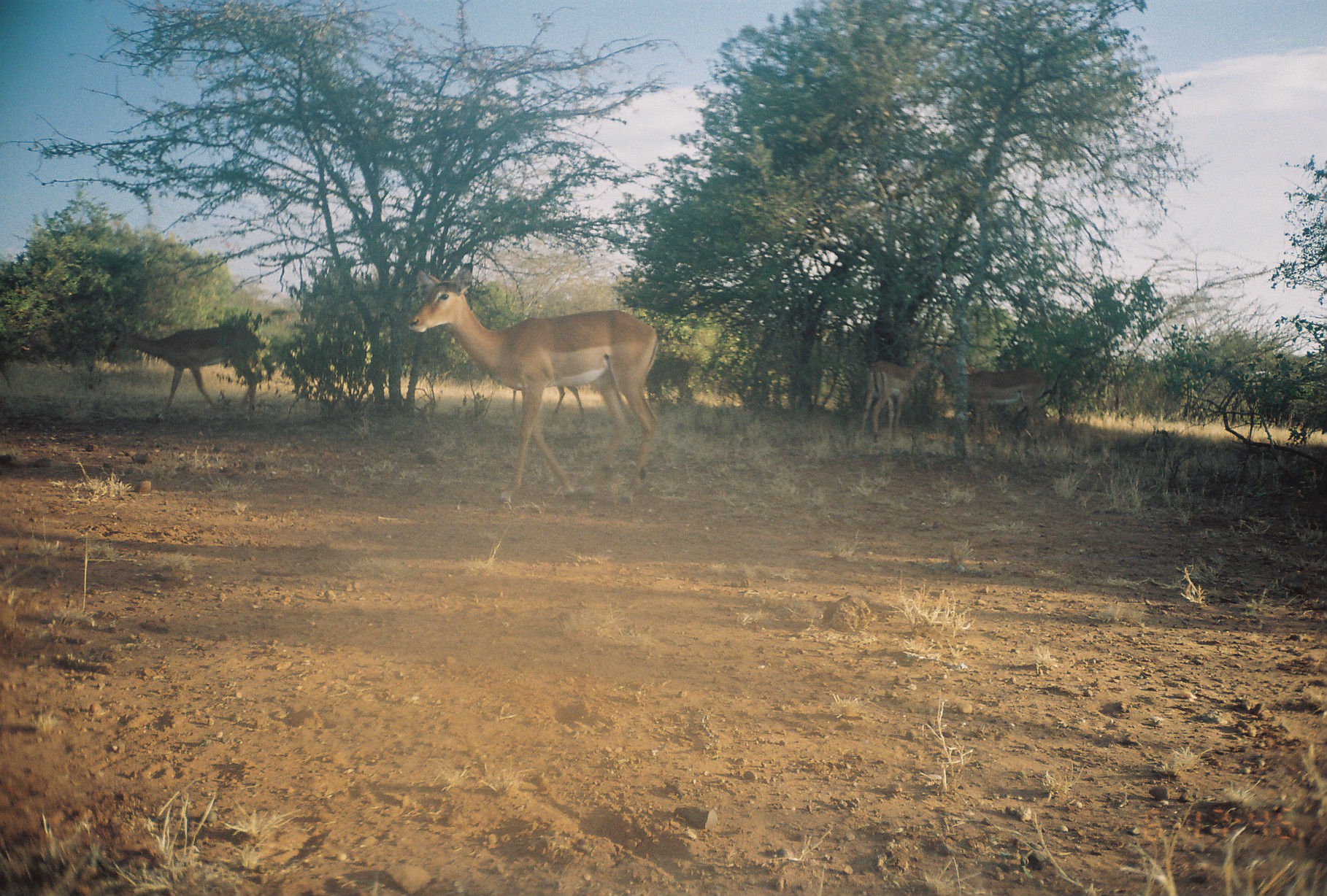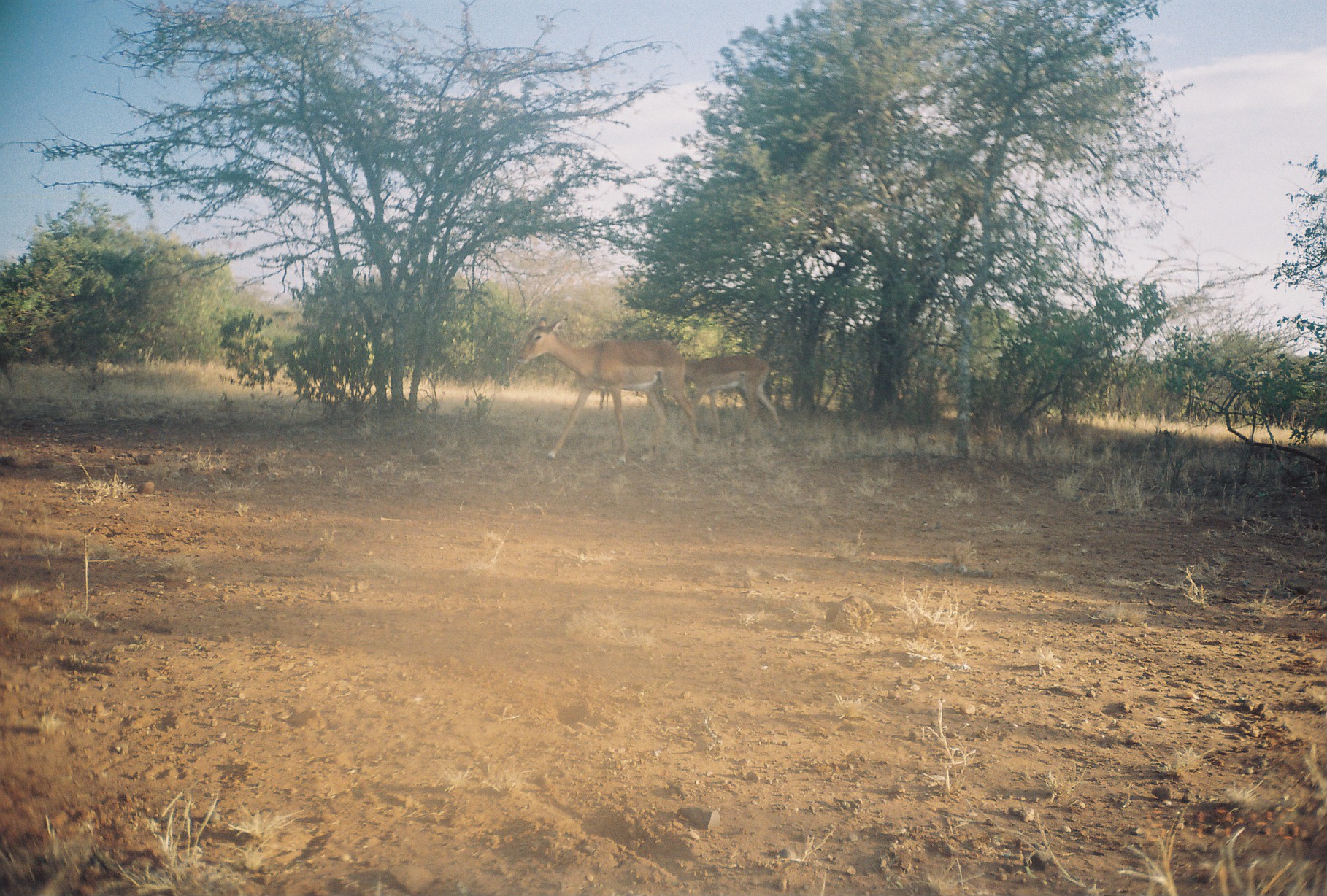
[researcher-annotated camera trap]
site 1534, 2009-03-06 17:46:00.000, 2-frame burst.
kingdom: Animalia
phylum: Chordata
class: Mammalia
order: Artiodactyla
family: Bovidae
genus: Aepyceros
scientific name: Aepyceros melampus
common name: impala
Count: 4.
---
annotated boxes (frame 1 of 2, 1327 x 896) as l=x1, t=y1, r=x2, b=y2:
aepyceros melampus: l=407, t=261, r=659, b=506; l=102, t=324, r=259, b=417; l=941, t=351, r=1049, b=445; l=858, t=346, r=936, b=443; l=509, t=385, r=584, b=413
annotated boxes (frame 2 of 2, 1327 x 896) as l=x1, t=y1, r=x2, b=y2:
aepyceros melampus: l=514, t=314, r=702, b=465; l=677, t=353, r=785, b=437